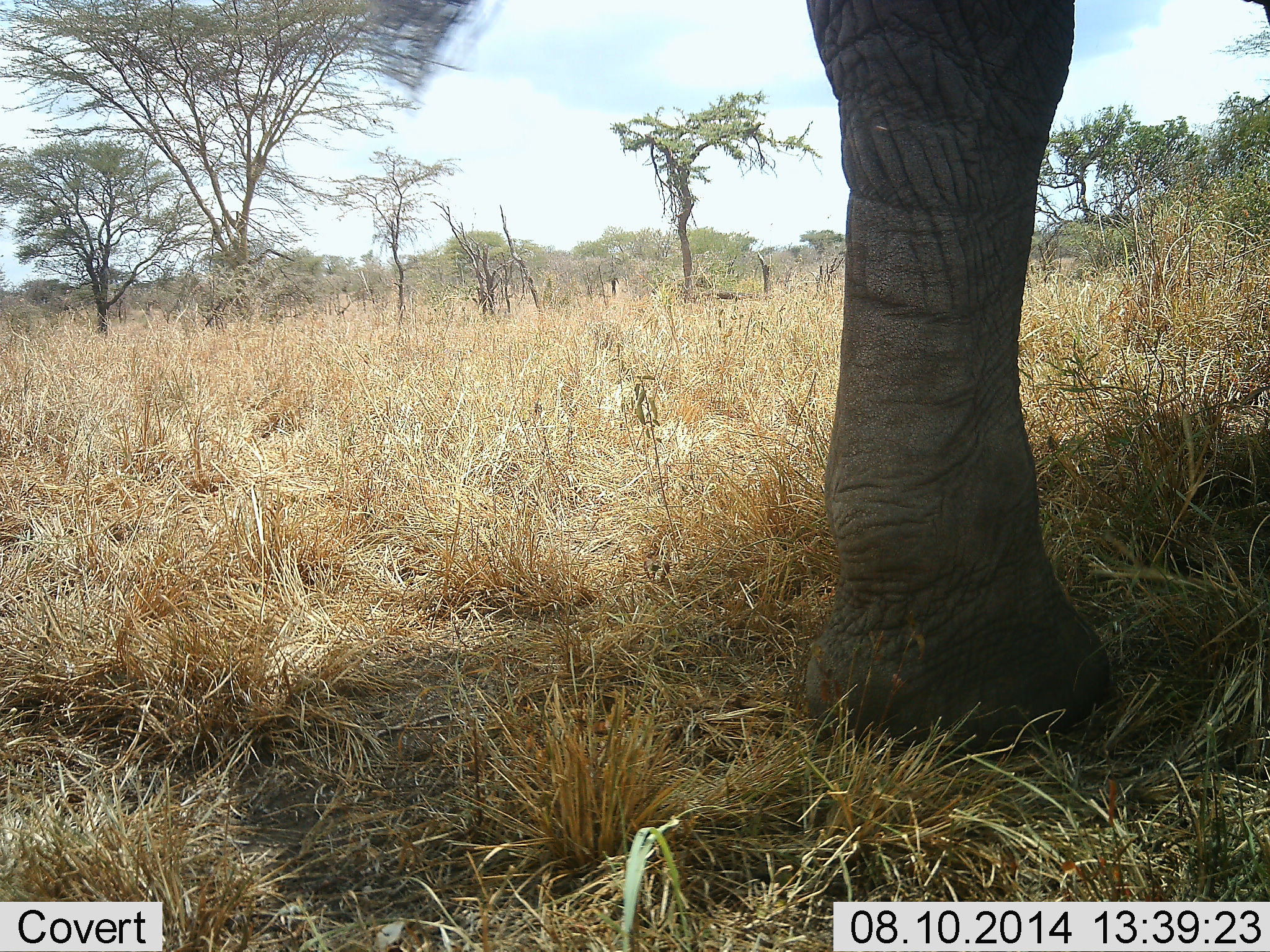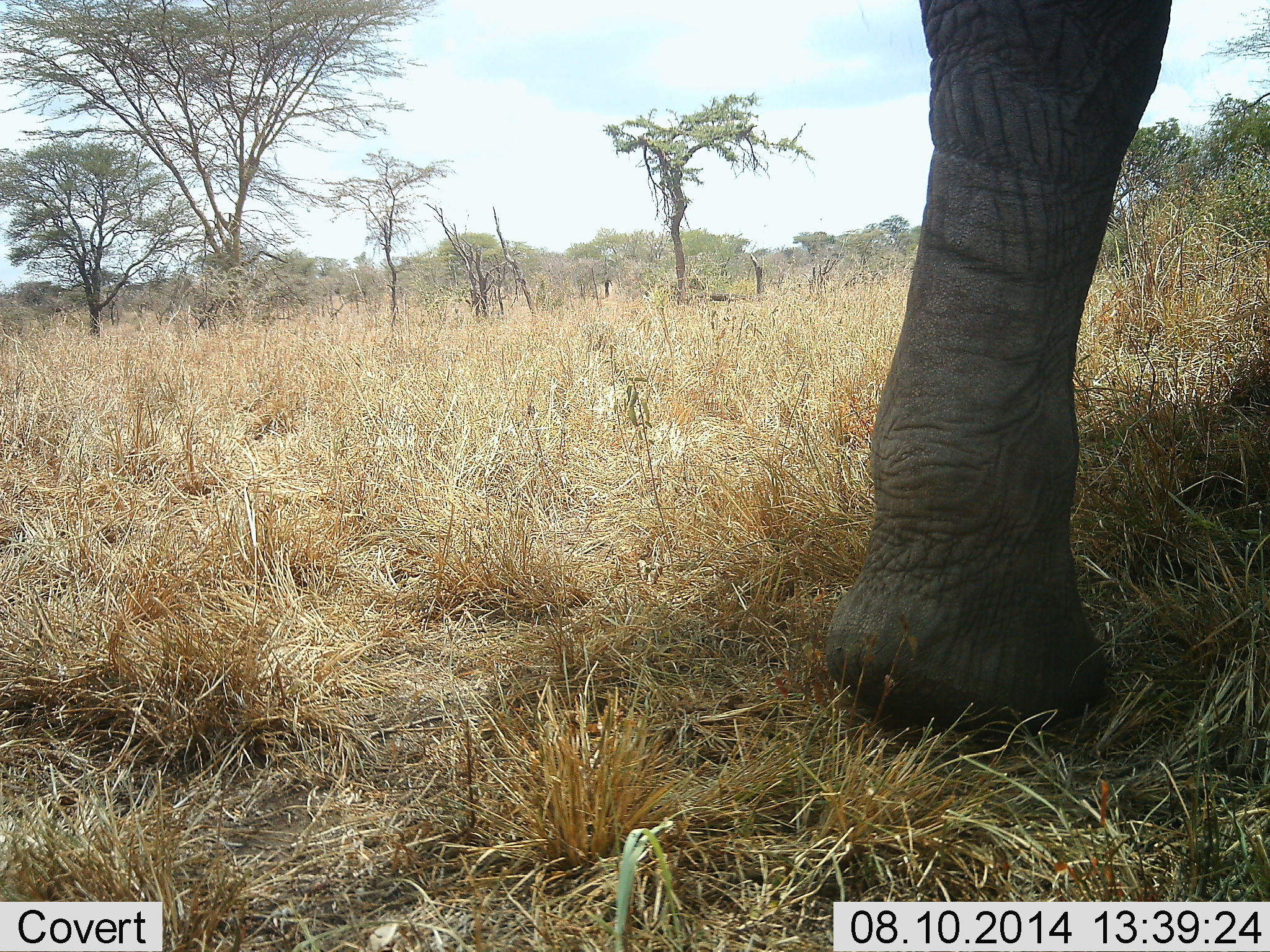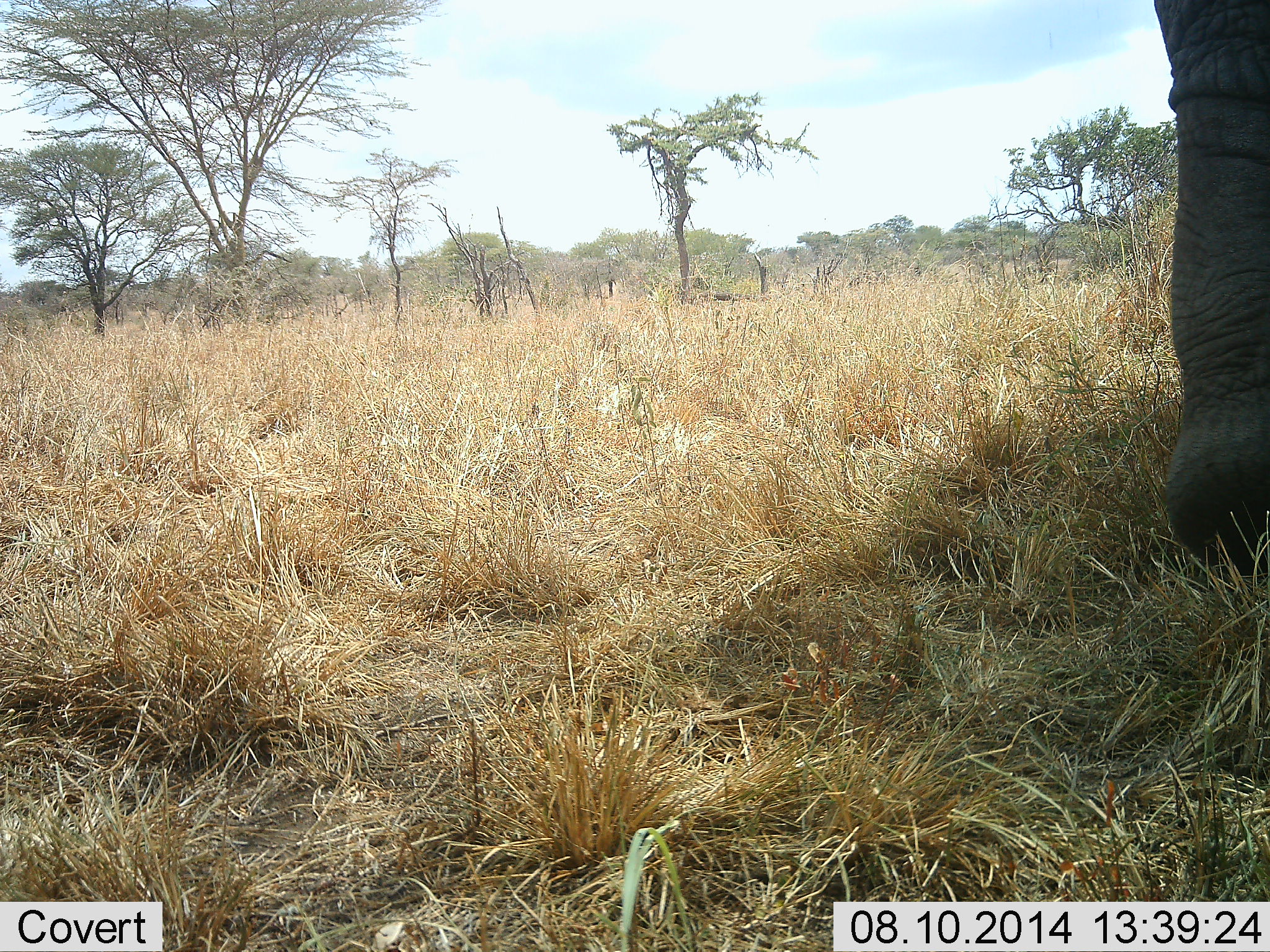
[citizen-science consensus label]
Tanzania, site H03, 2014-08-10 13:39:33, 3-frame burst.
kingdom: Animalia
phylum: Chordata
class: Mammalia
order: Proboscidea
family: Elephantidae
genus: Loxodonta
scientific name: Loxodonta africana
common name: african bush elephant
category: elephant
Elephant (african bush elephant) (Loxodonta africana), count 1. Behavior (volunteer vote fractions): standing 20%, resting 0%, moving 80%, interacting 0%. Young present (vote fraction): 0%. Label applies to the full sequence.